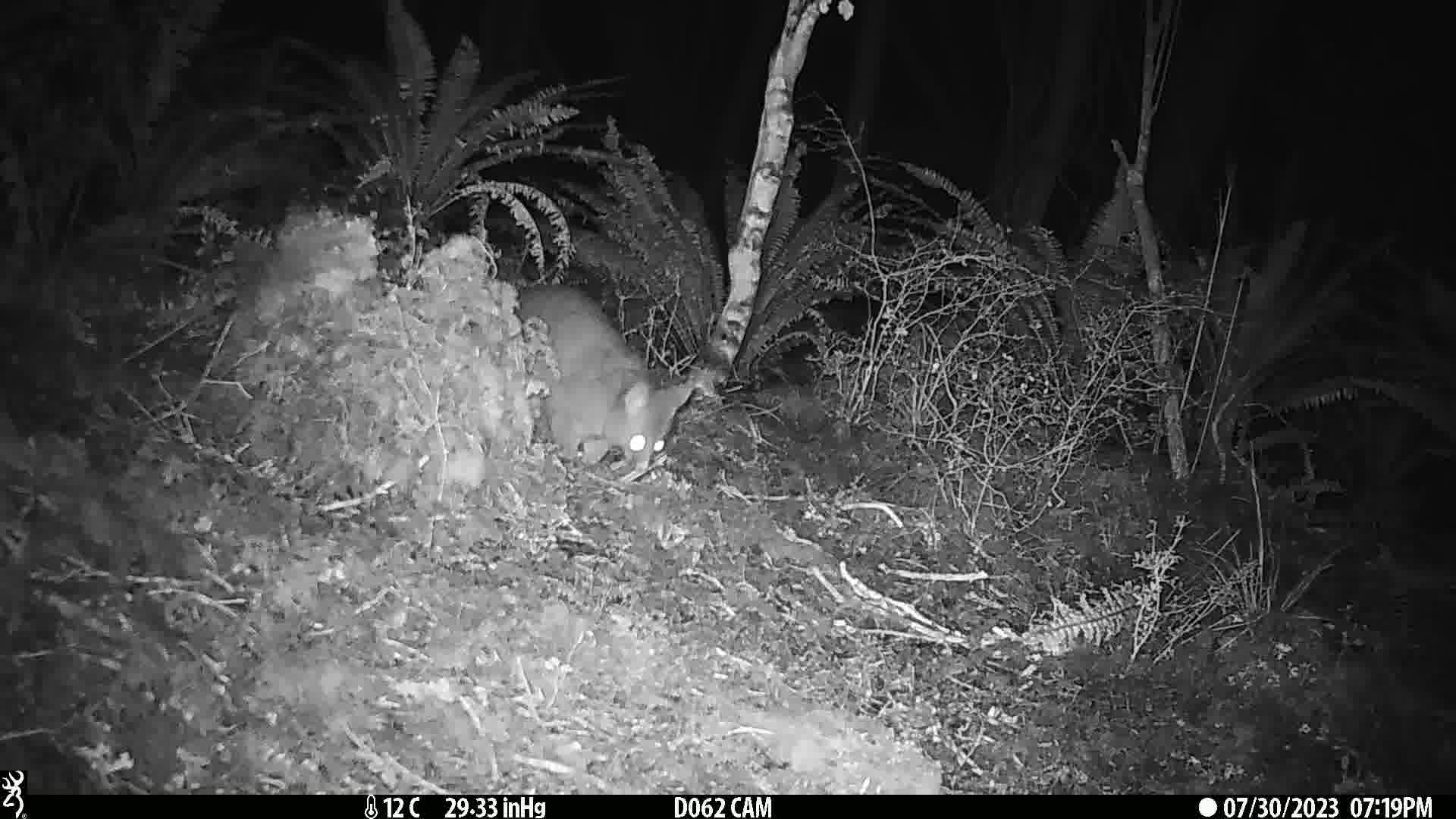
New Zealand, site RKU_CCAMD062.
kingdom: Animalia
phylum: Chordata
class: Mammalia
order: Diprotodontia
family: Phalangeridae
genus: Trichosurus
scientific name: Trichosurus vulpecula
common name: common brushtail possum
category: possum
Possum (common brushtail possum) (Trichosurus vulpecula).